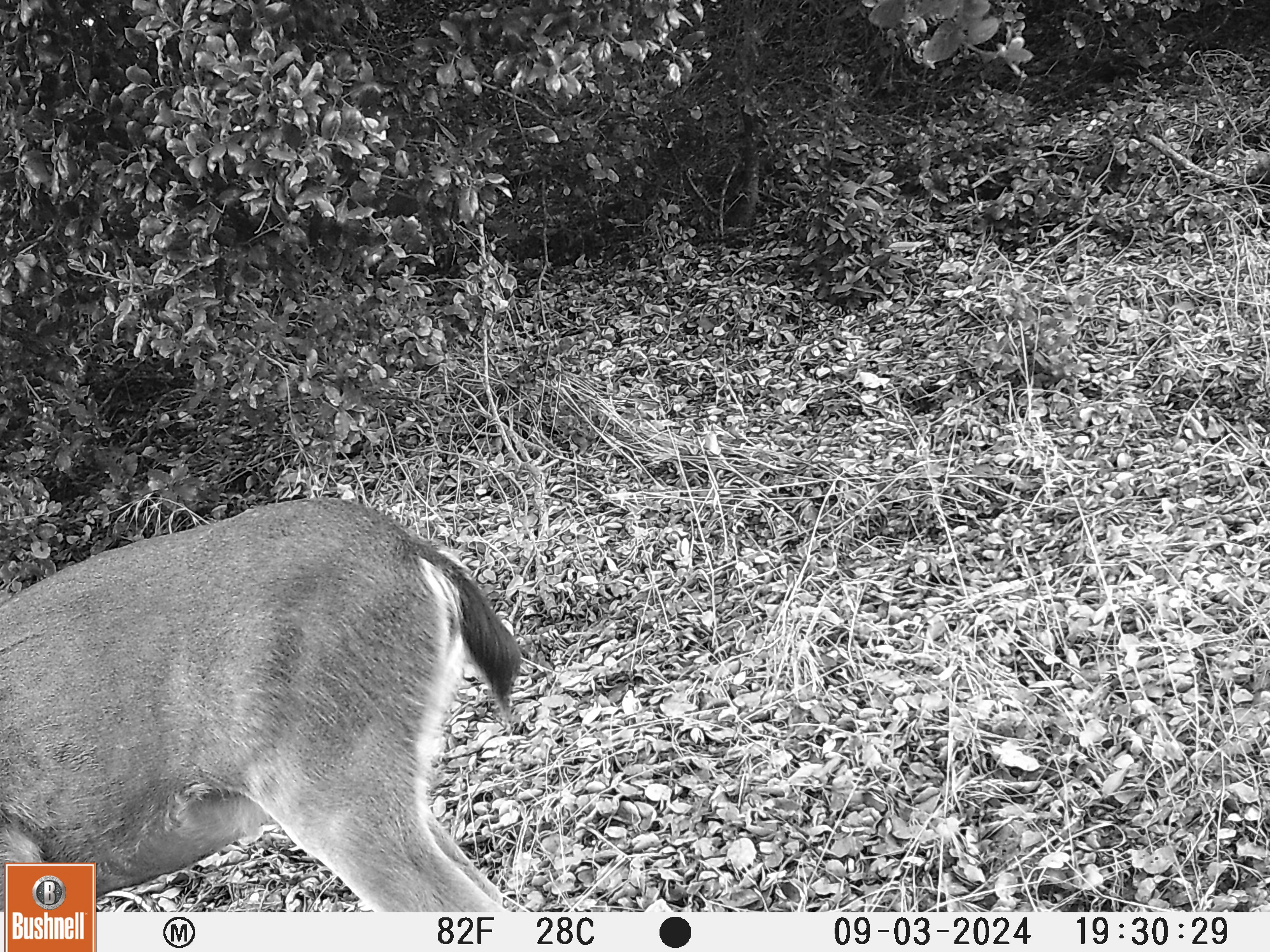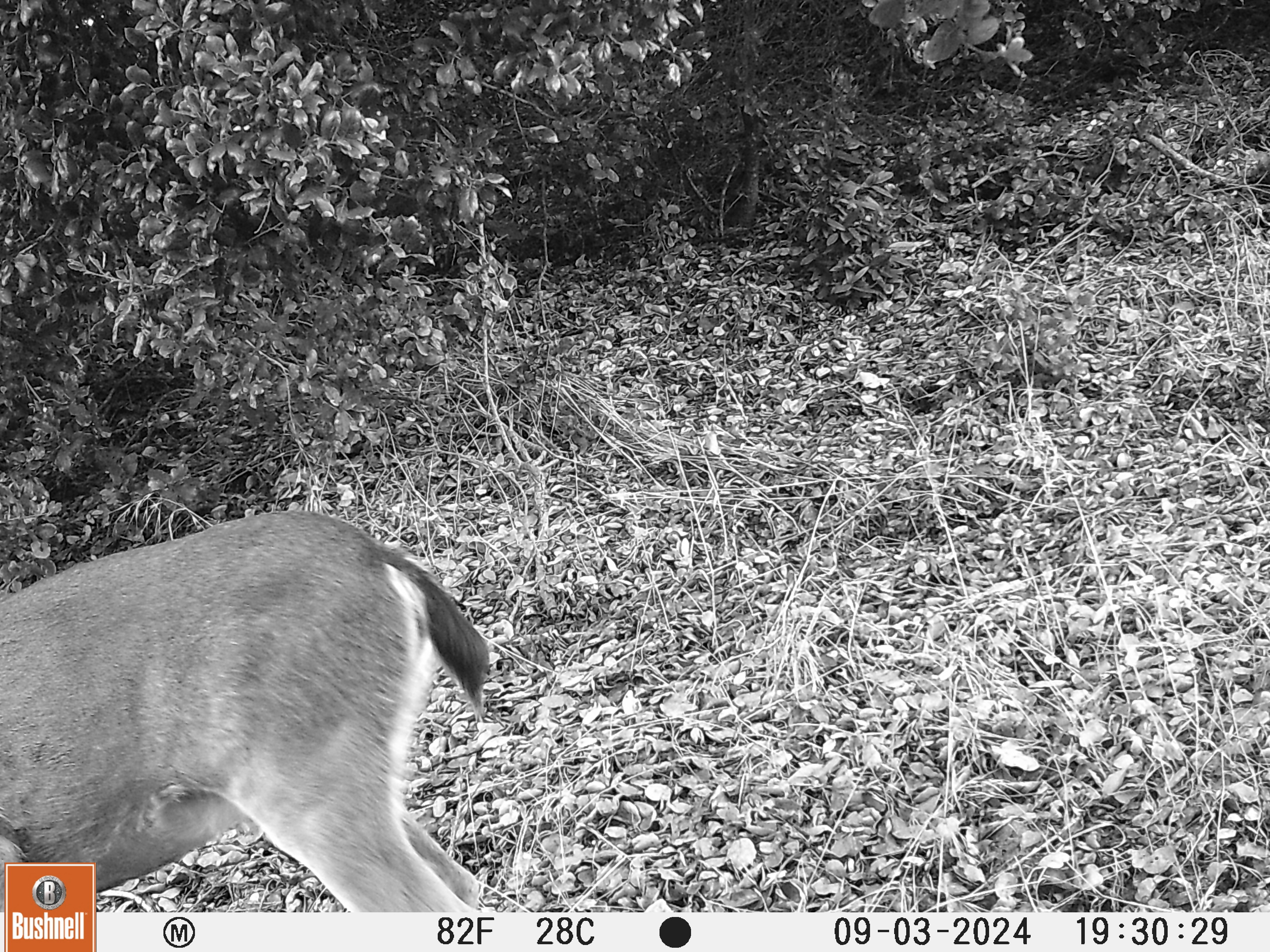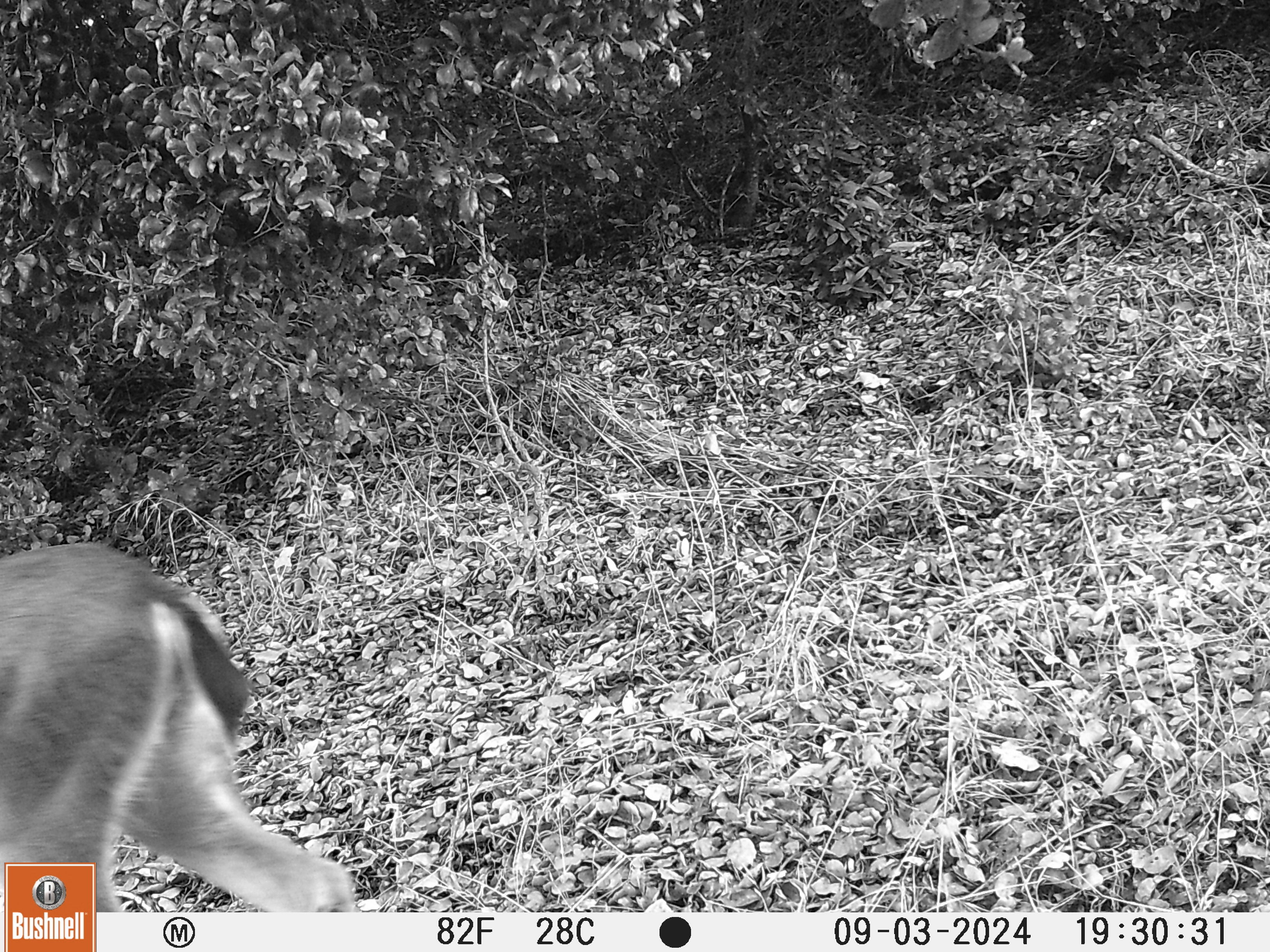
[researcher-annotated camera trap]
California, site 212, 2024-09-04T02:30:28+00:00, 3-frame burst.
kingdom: Animalia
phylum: Chordata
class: Mammalia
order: Artiodactyla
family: Cervidae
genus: Odocoileus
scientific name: Odocoileus hemionus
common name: mule deer